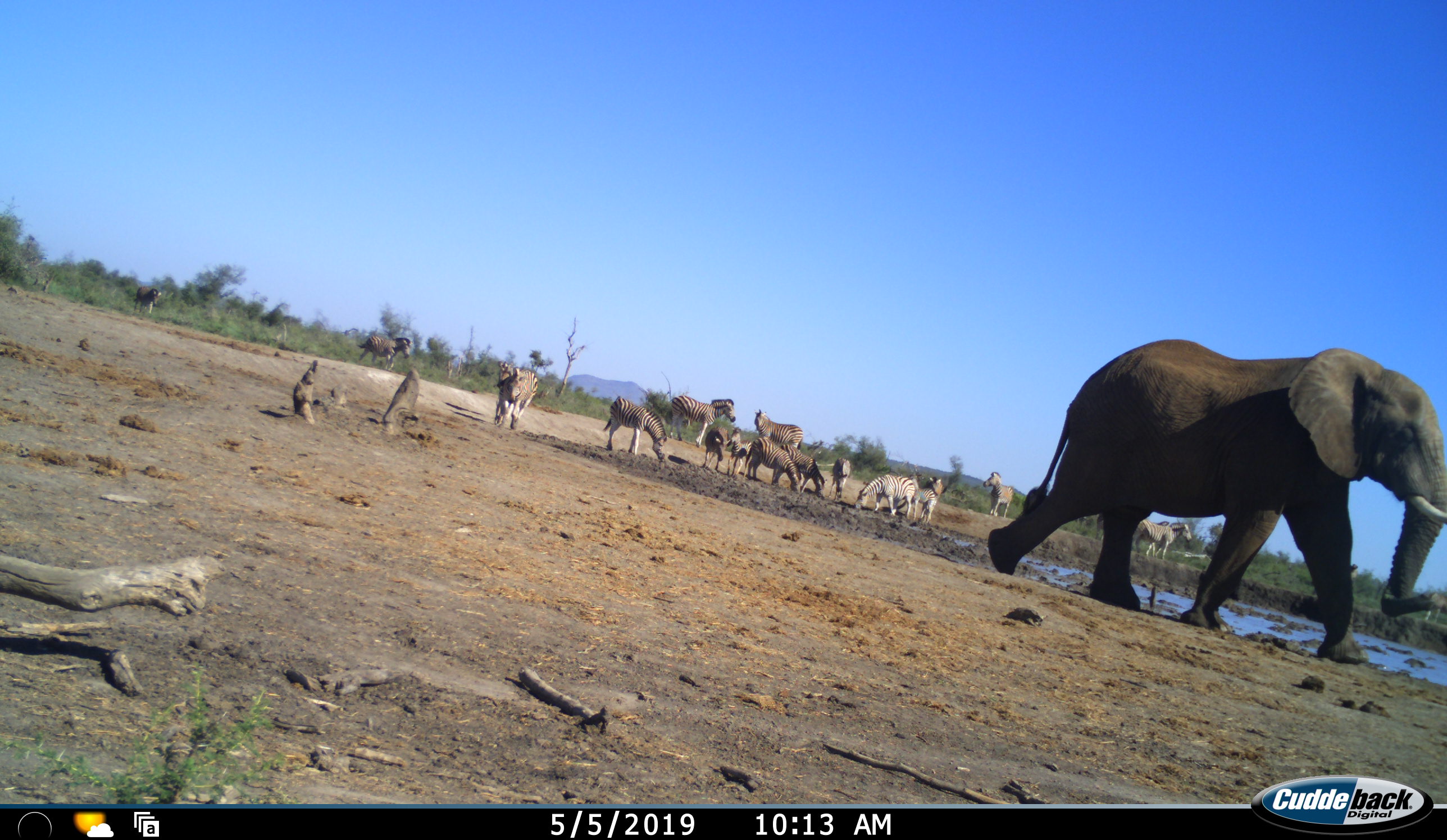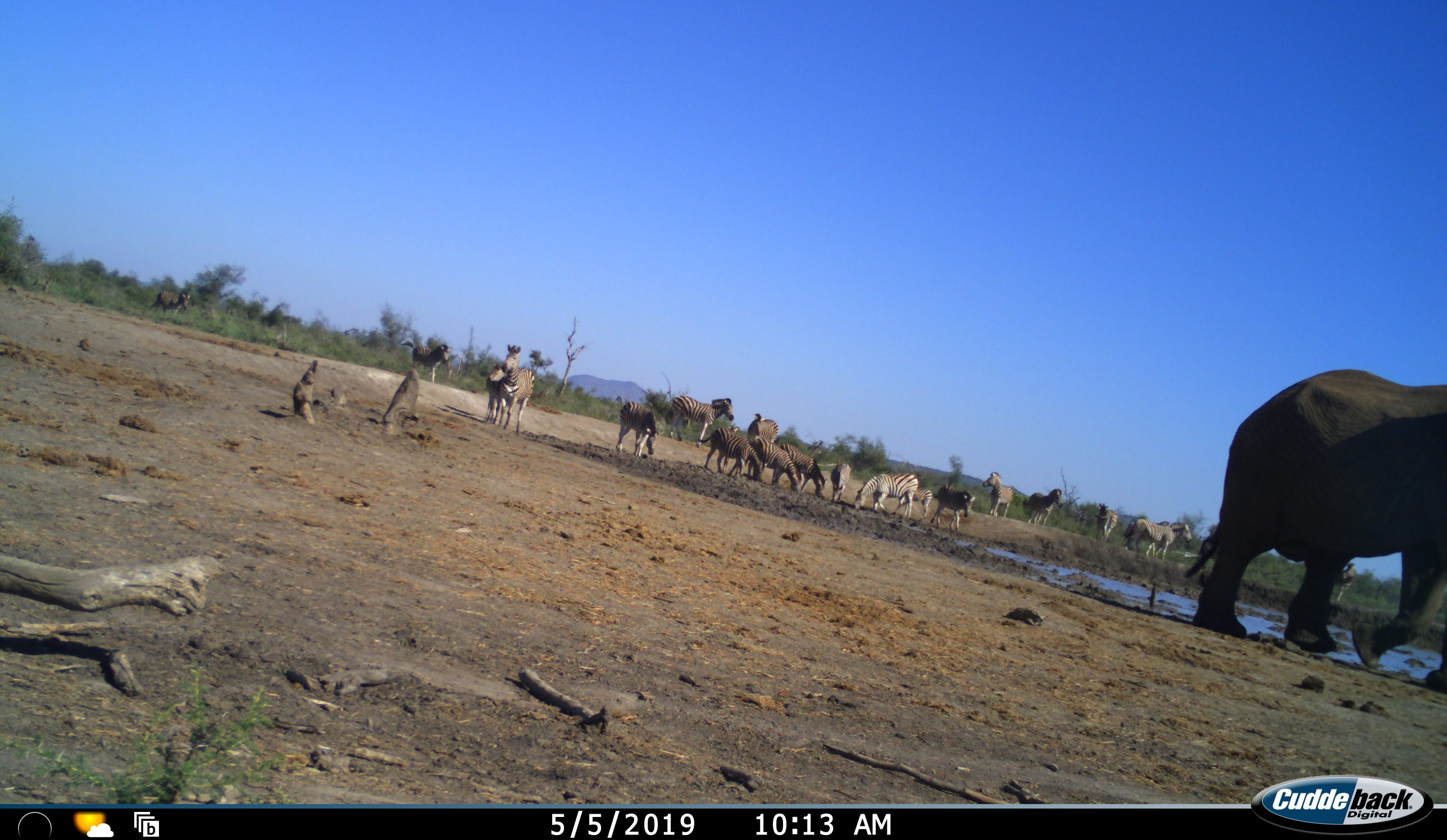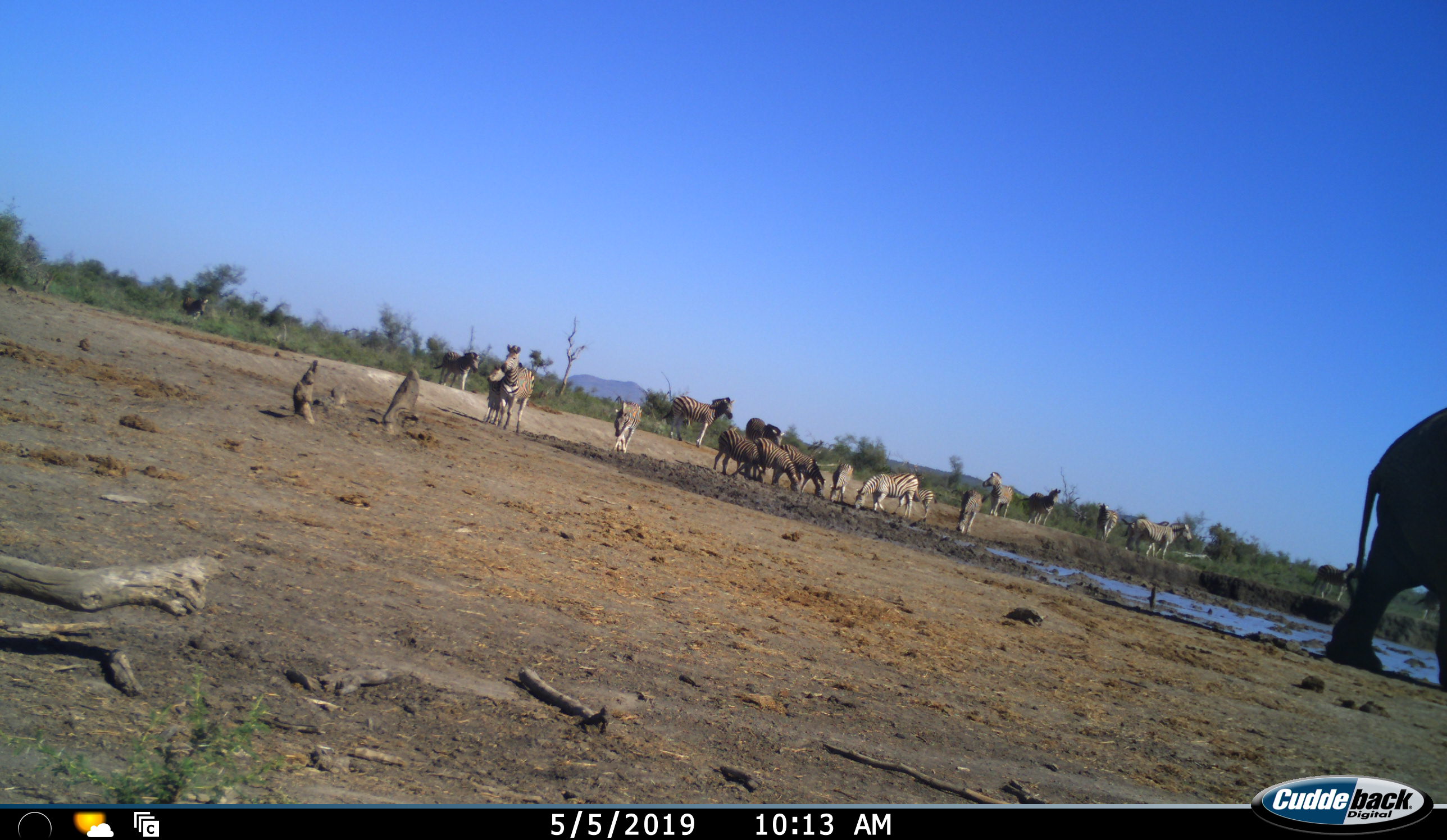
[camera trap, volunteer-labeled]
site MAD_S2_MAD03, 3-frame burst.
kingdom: Animalia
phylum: Chordata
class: Mammalia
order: Proboscidea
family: Elephantidae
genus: Loxodonta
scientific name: Loxodonta africana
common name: african bush elephant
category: elephant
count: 1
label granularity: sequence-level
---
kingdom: Animalia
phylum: Chordata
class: Mammalia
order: Perissodactyla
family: Equidae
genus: Equus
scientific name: Equus quagga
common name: plains zebra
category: zebraplains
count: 11-50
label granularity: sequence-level